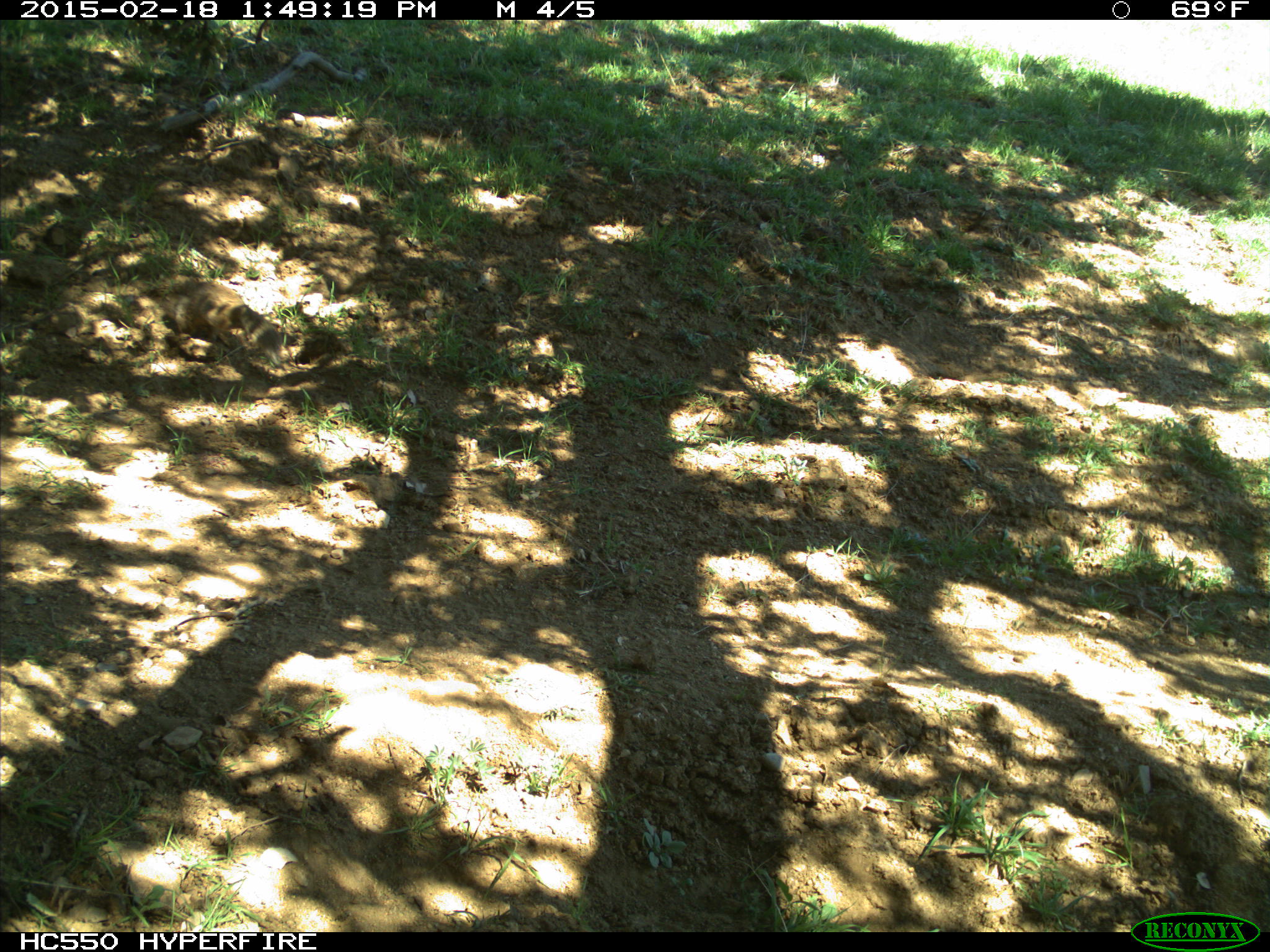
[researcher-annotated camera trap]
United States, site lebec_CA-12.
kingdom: Animalia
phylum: Chordata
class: Mammalia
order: Rodentia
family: Sciuridae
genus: Otospermophilus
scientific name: Otospermophilus beecheyi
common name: california ground squirrel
Otospermophilus beecheyi (california ground squirrel).